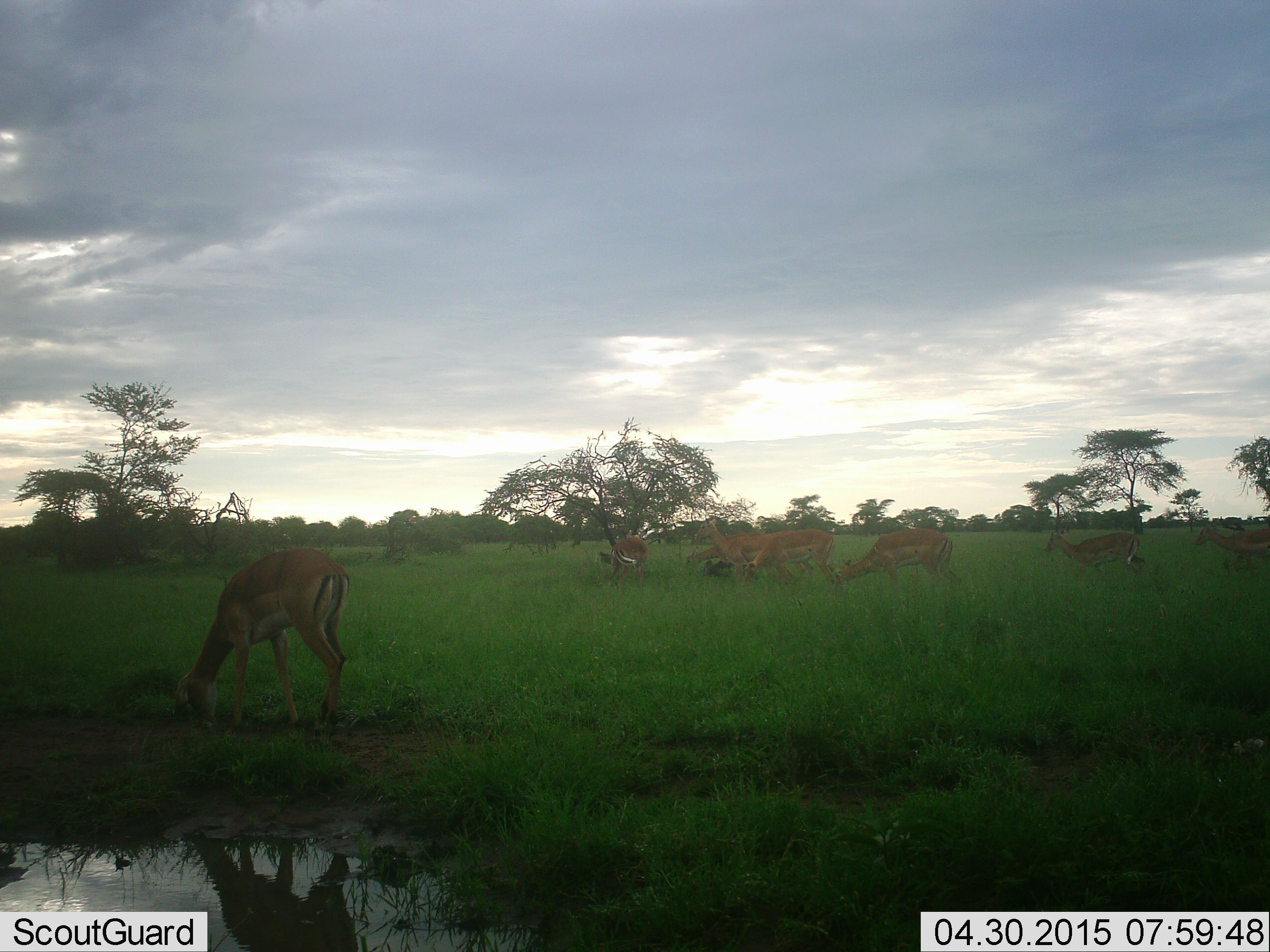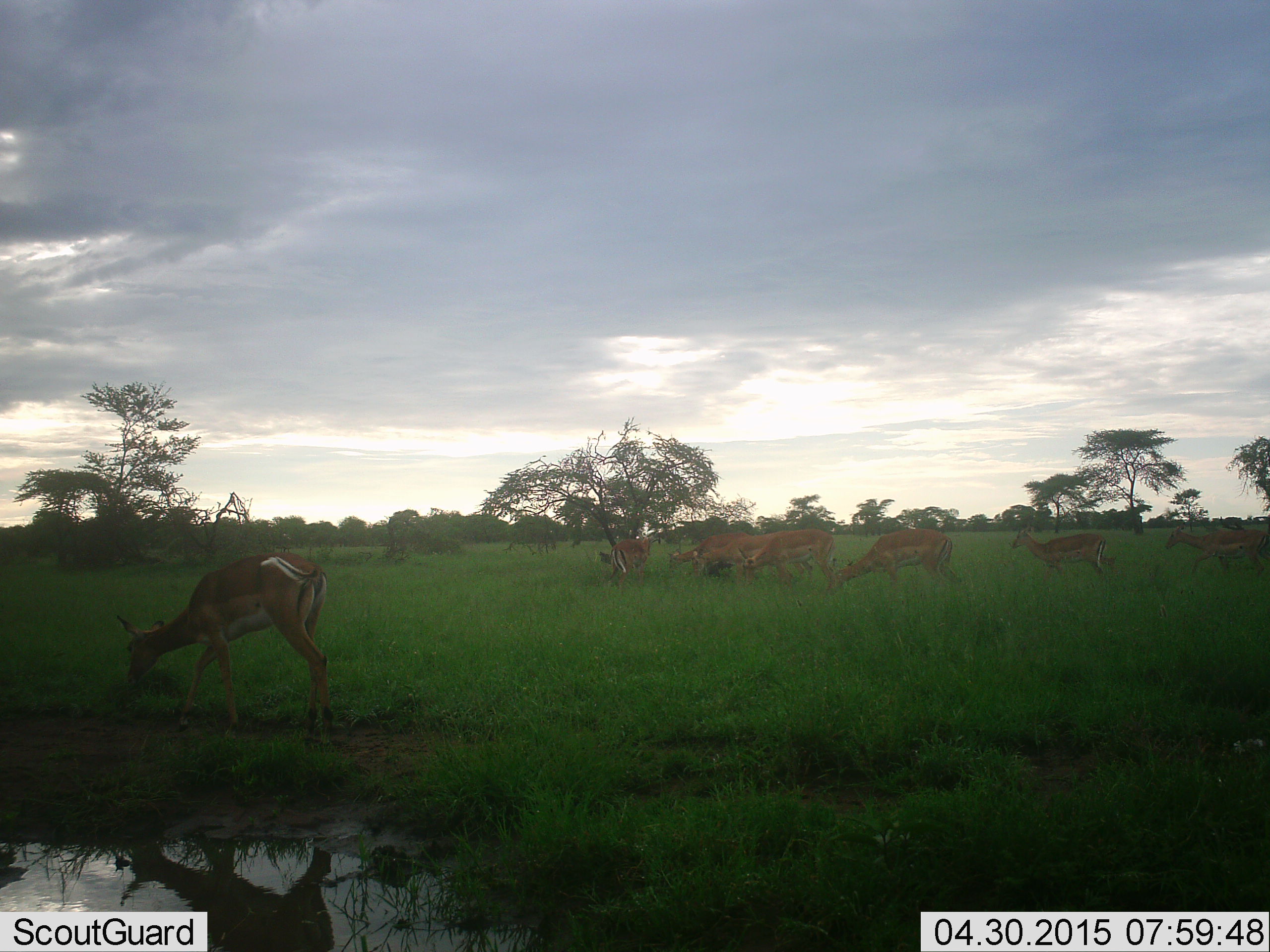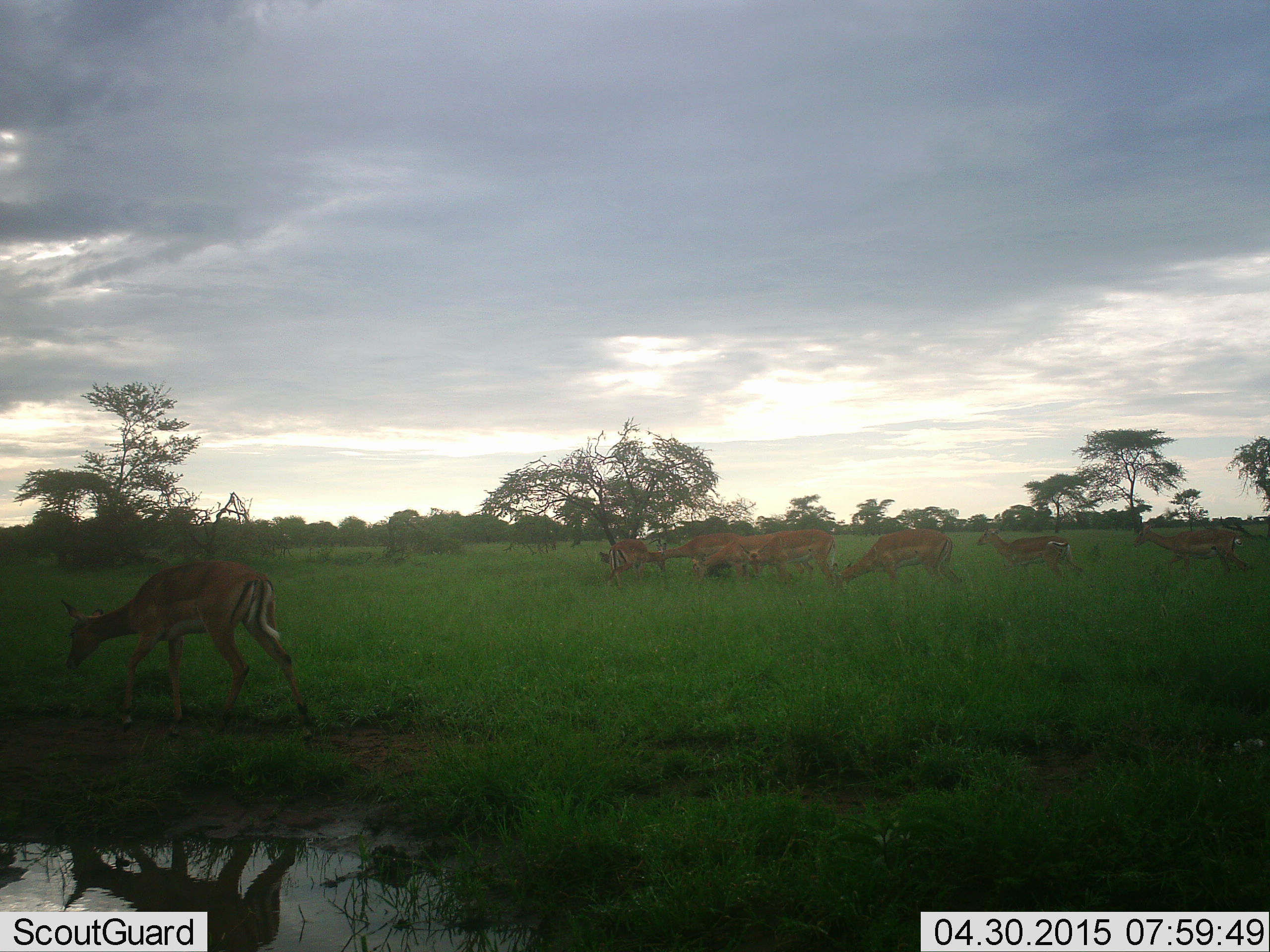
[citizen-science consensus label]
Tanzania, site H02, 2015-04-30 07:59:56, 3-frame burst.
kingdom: Animalia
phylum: Chordata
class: Mammalia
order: Artiodactyla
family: Bovidae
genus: Aepyceros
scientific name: Aepyceros melampus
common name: impala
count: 8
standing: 60%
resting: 0%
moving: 50%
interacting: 10%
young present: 0%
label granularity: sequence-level